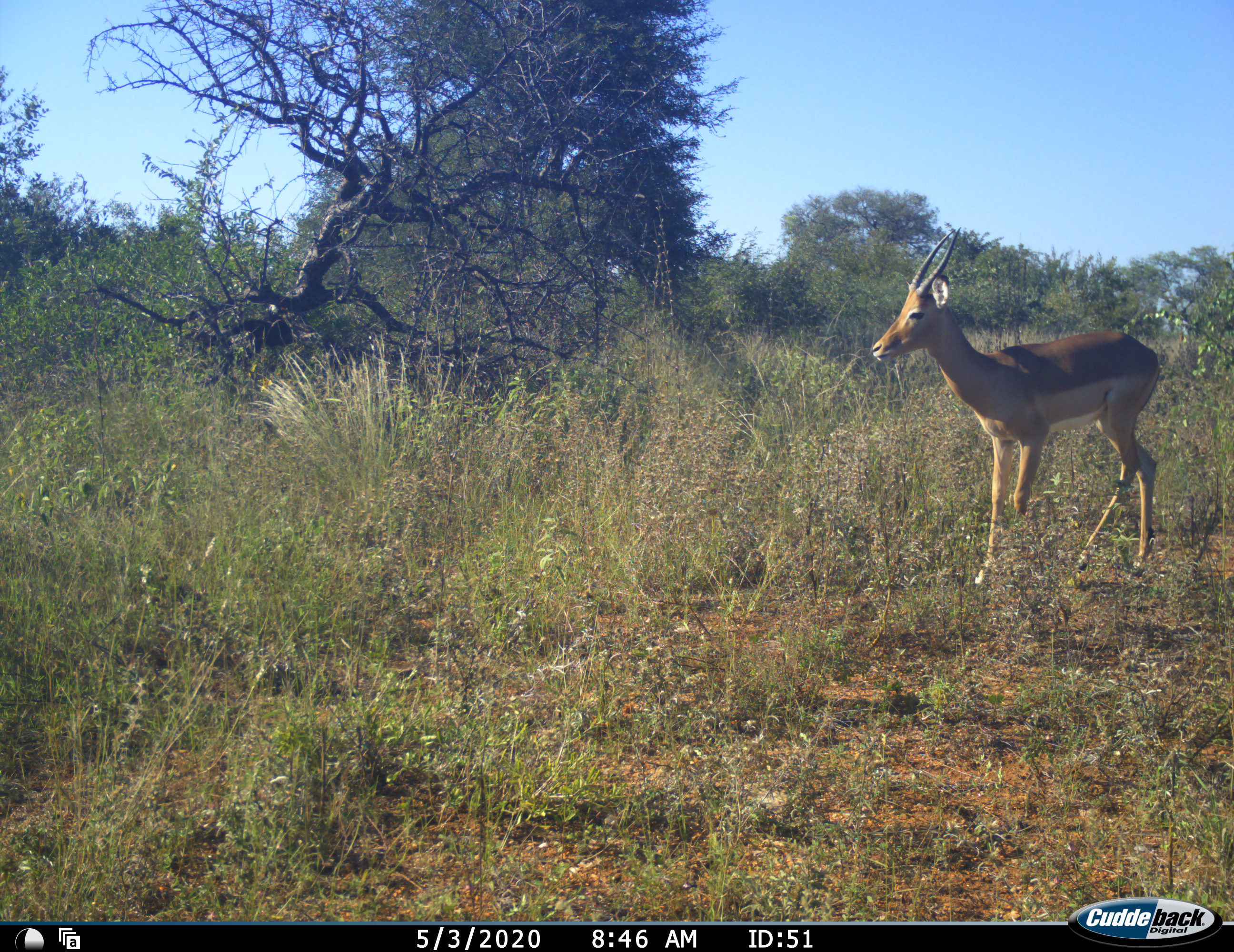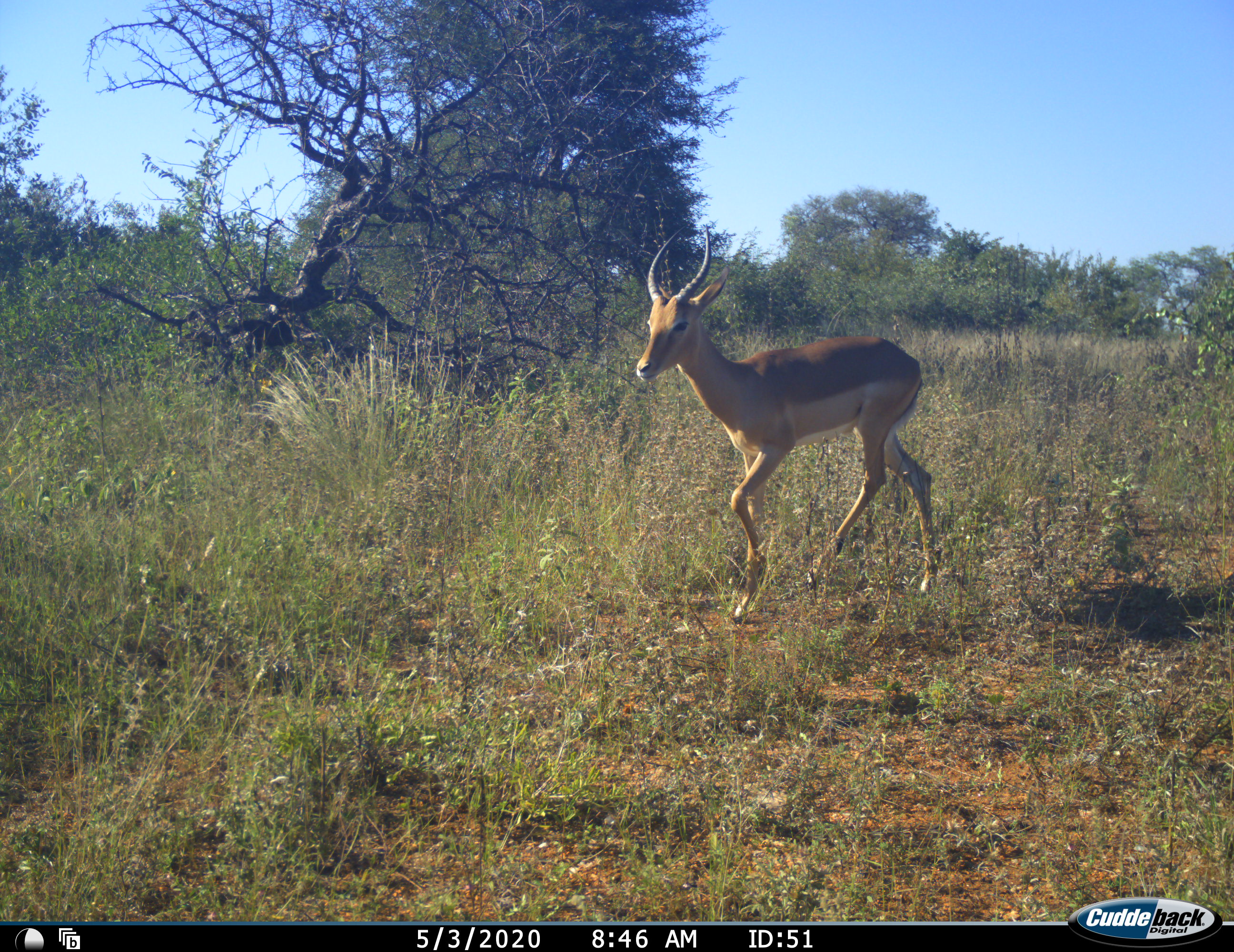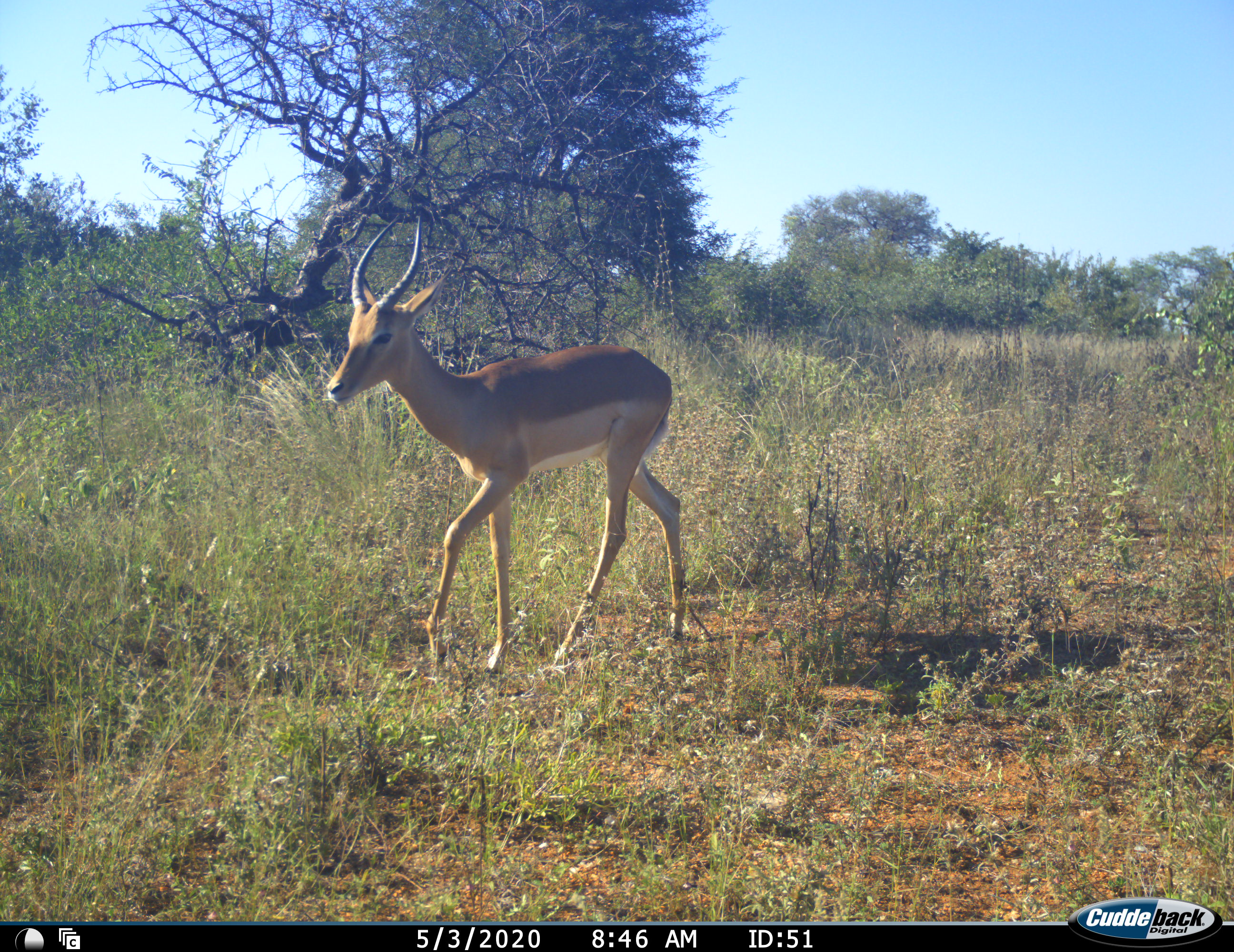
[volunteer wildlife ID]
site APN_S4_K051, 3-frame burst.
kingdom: Animalia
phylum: Chordata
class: Mammalia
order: Artiodactyla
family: Bovidae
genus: Aepyceros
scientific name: Aepyceros melampus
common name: impala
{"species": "impala (Aepyceros melampus)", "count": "1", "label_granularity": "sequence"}